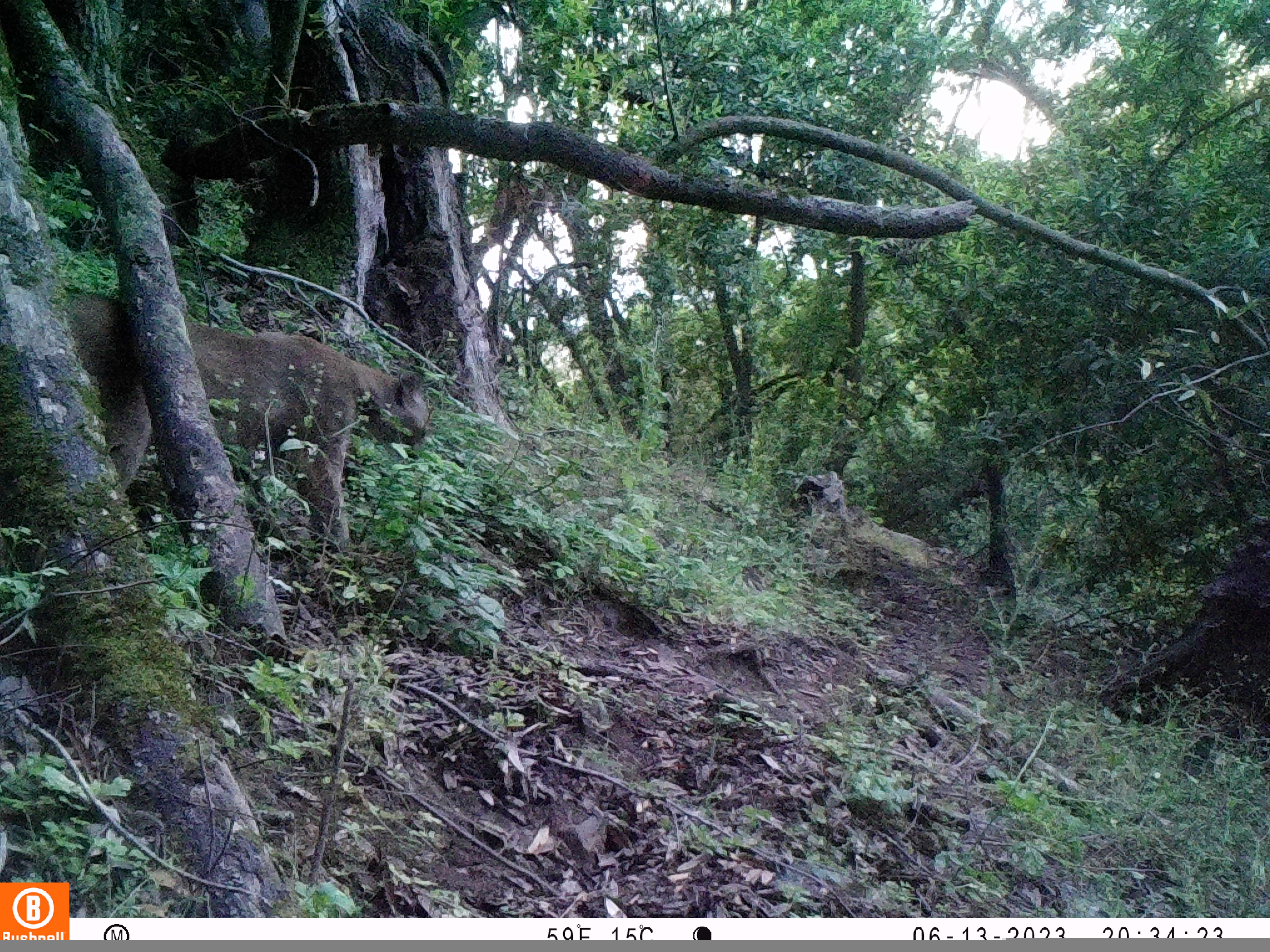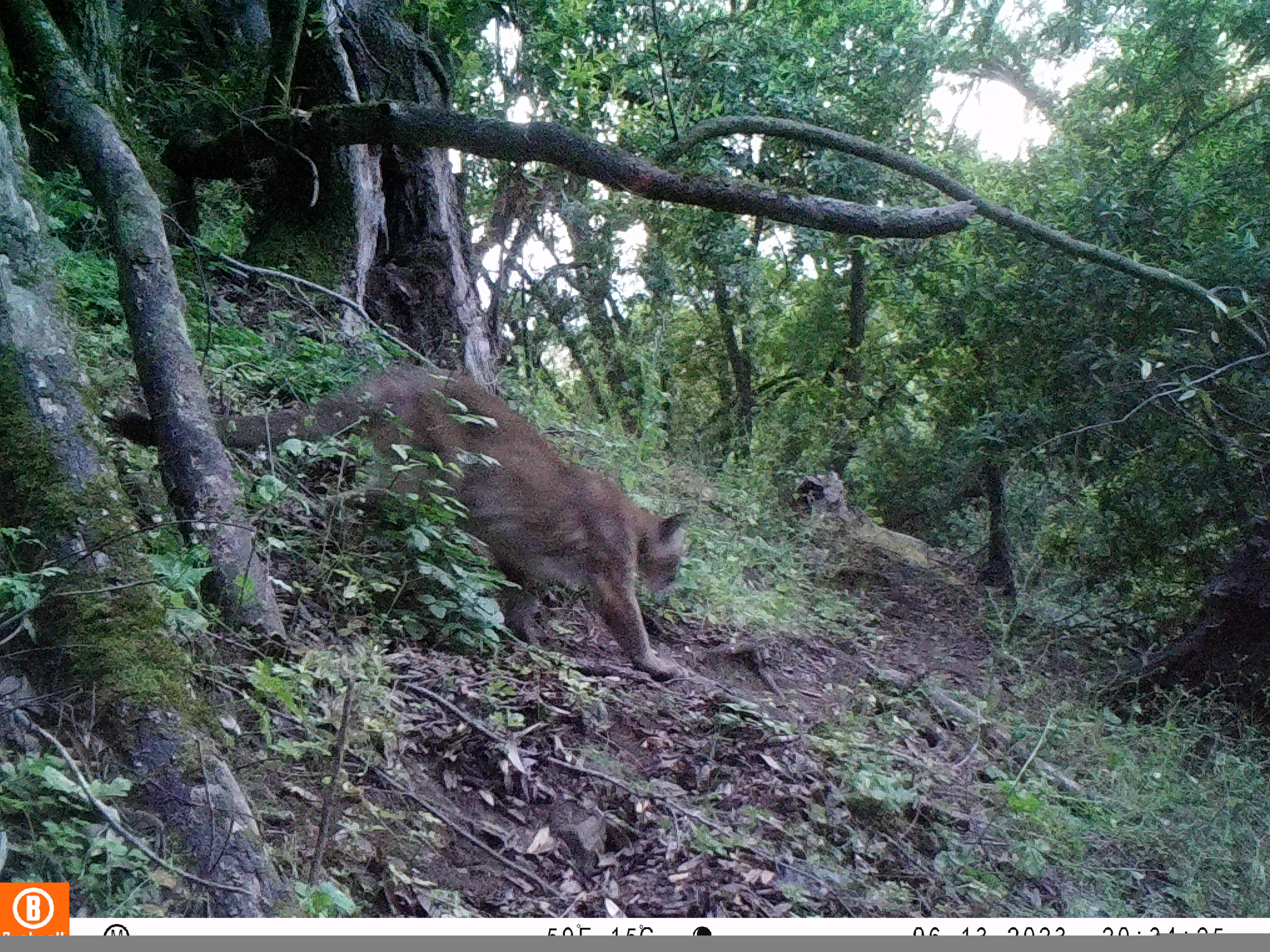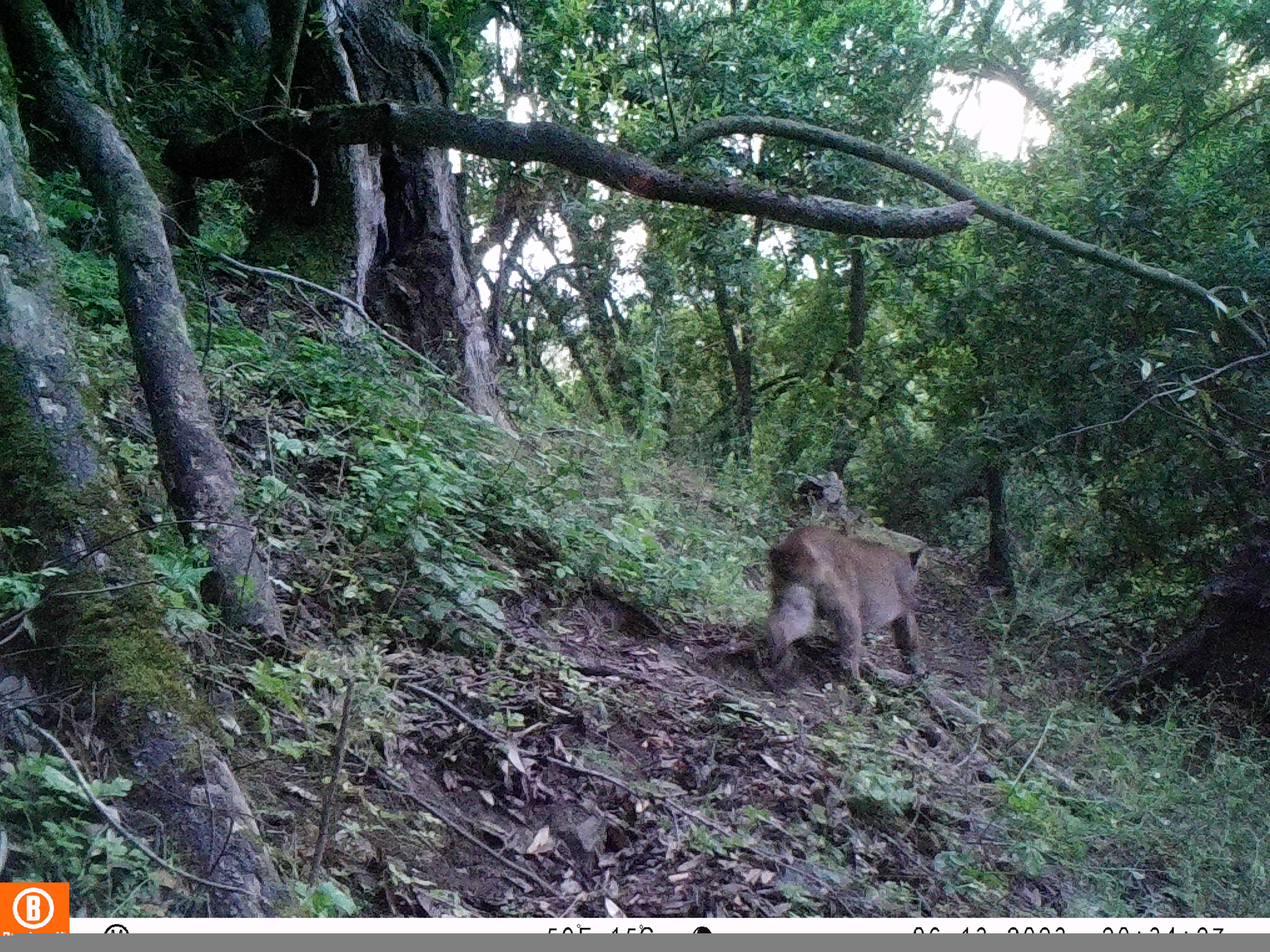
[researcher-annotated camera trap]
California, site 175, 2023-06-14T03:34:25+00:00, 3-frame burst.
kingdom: Animalia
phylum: Chordata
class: Mammalia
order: Carnivora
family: Felidae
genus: Puma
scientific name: Puma concolor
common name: puma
Puma (Puma concolor).